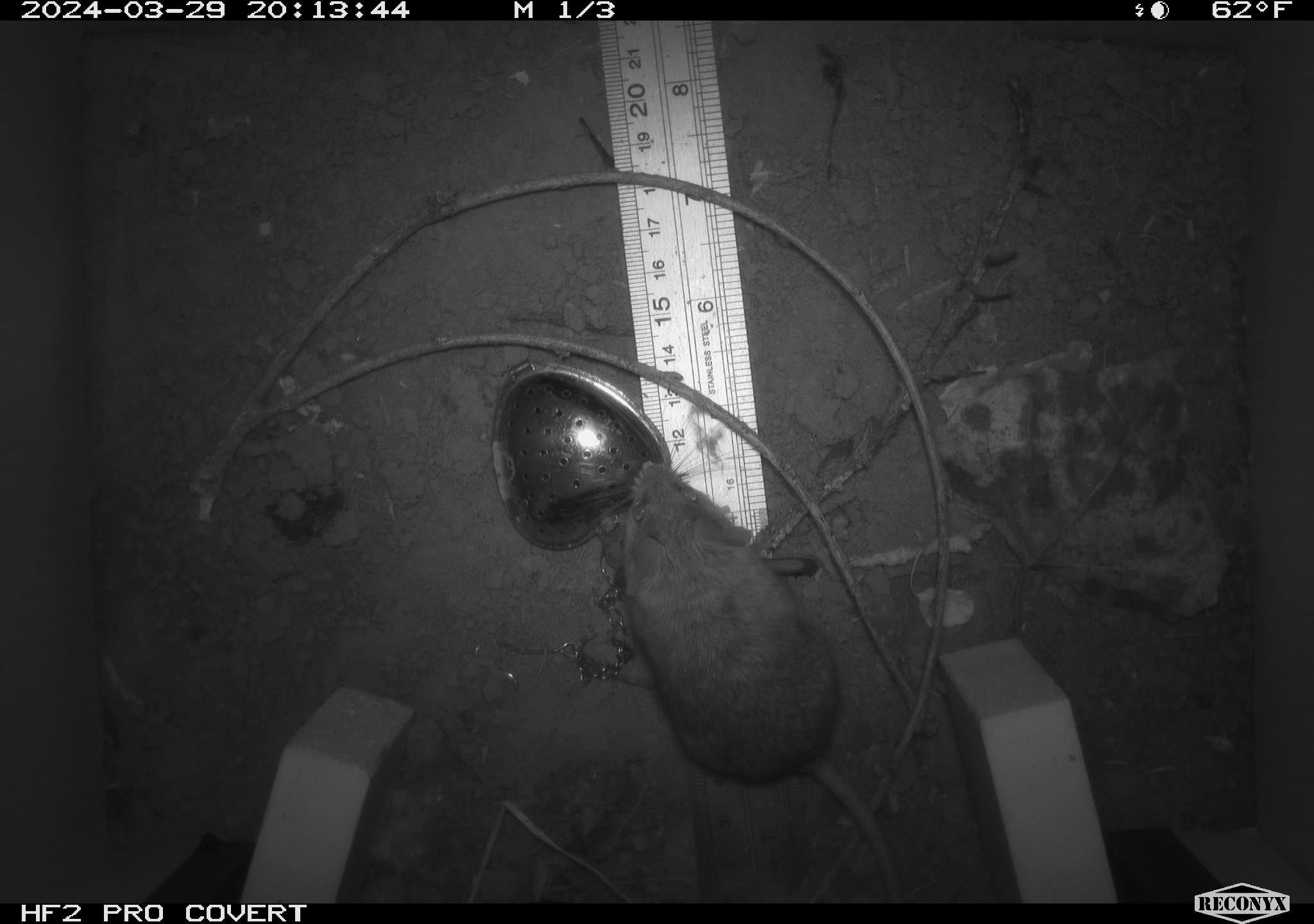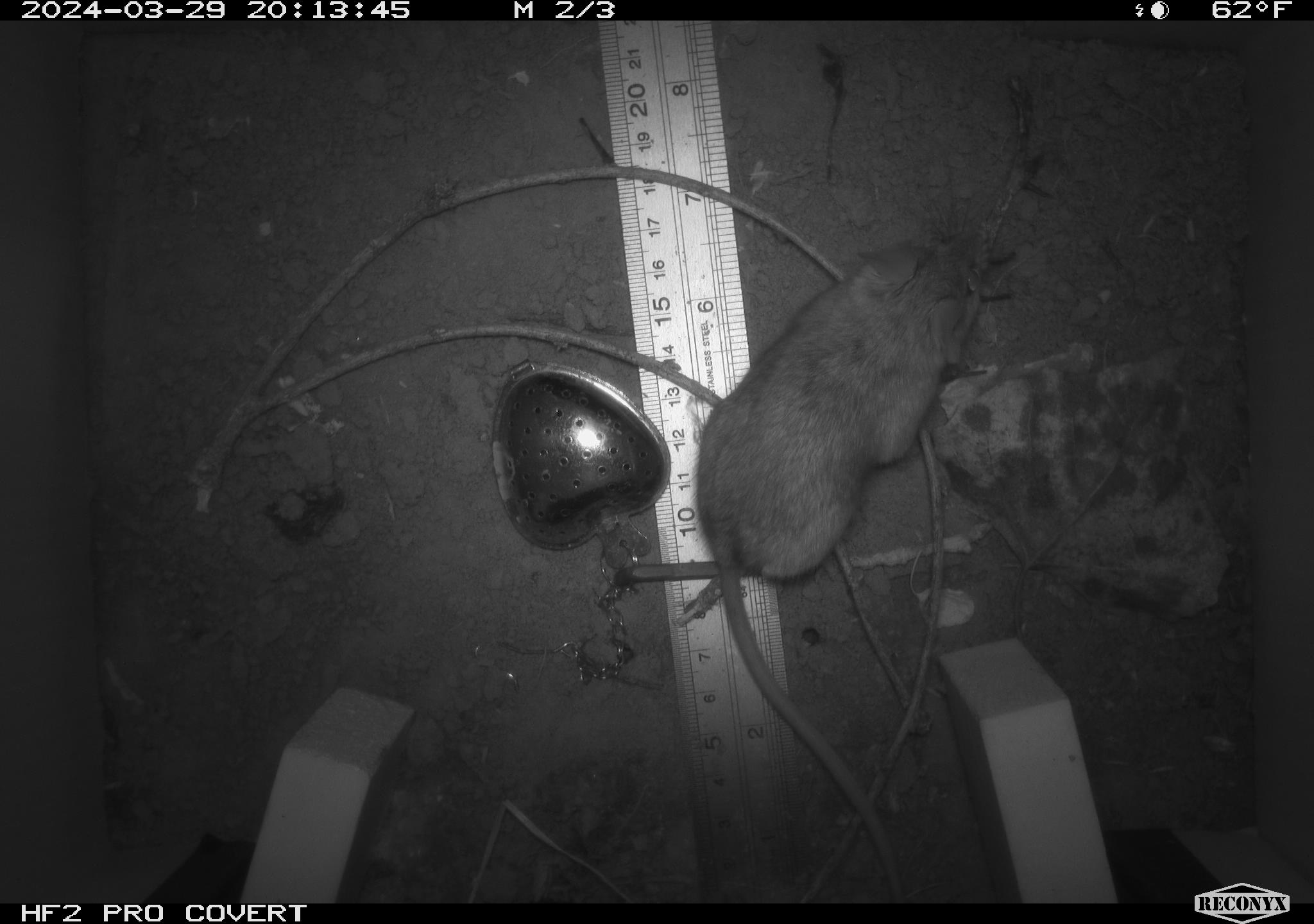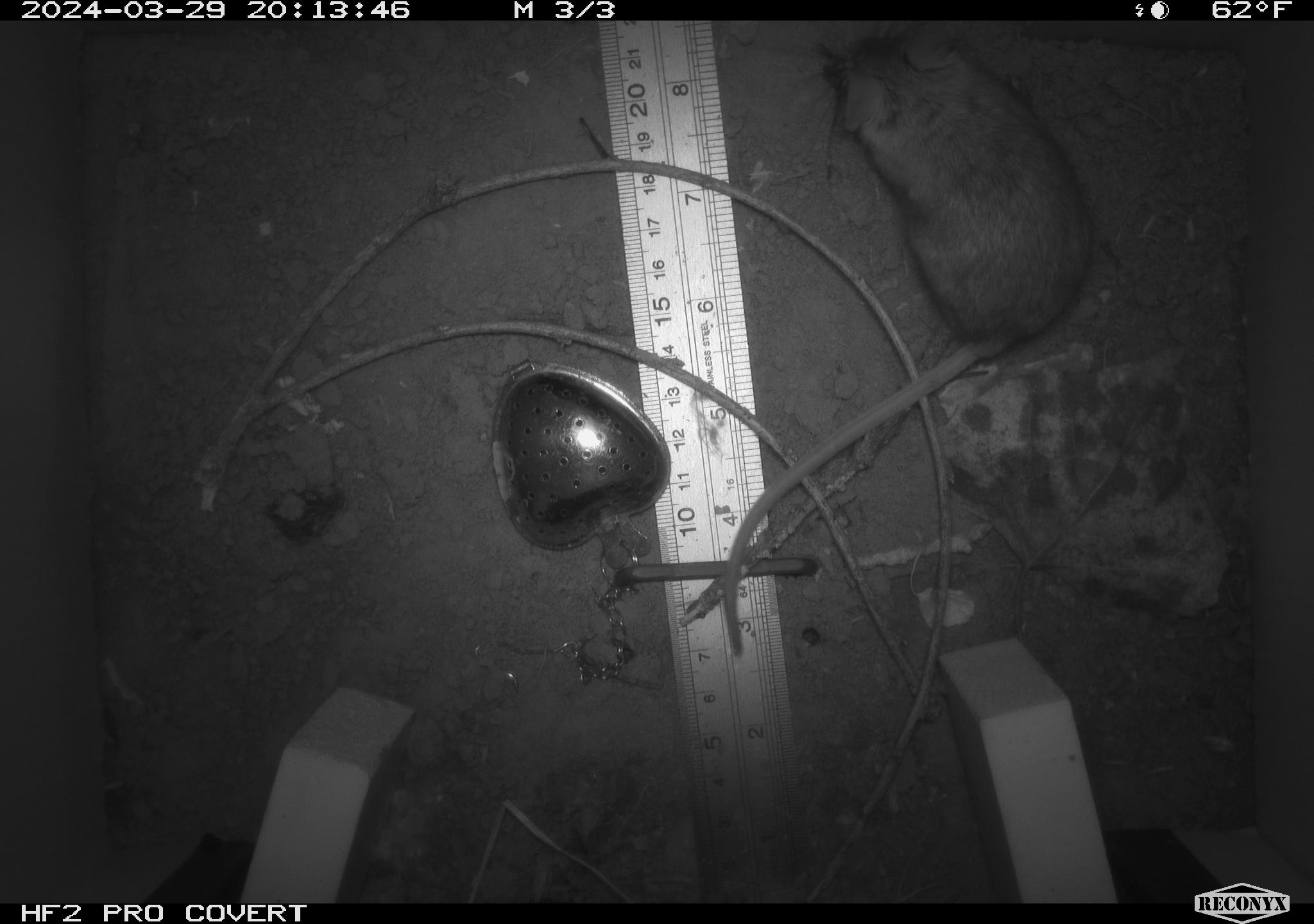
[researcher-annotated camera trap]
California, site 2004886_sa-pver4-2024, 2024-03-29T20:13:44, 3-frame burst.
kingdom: Animalia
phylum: Chordata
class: Mammalia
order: Rodentia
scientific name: Rodentia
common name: mouse species